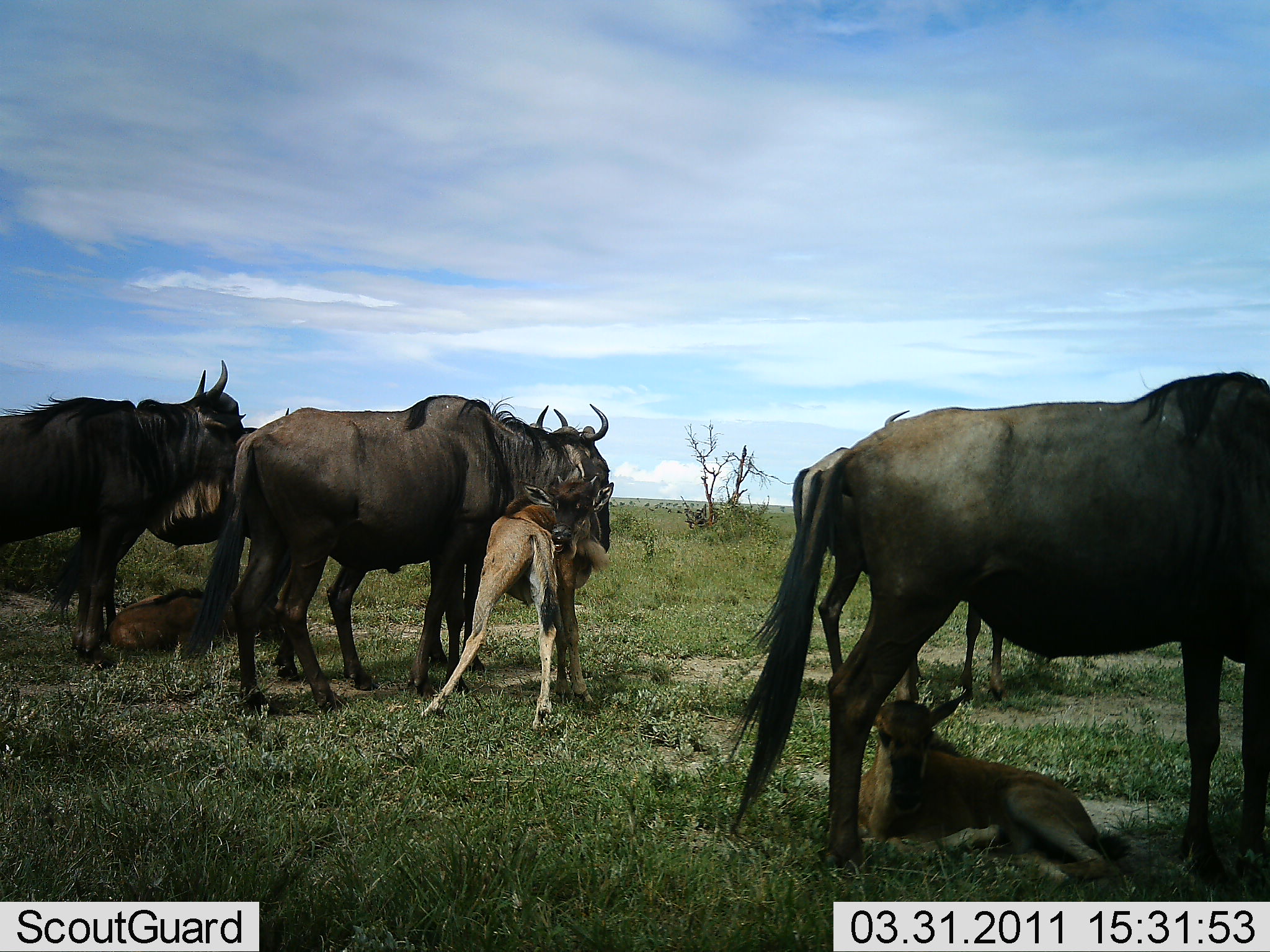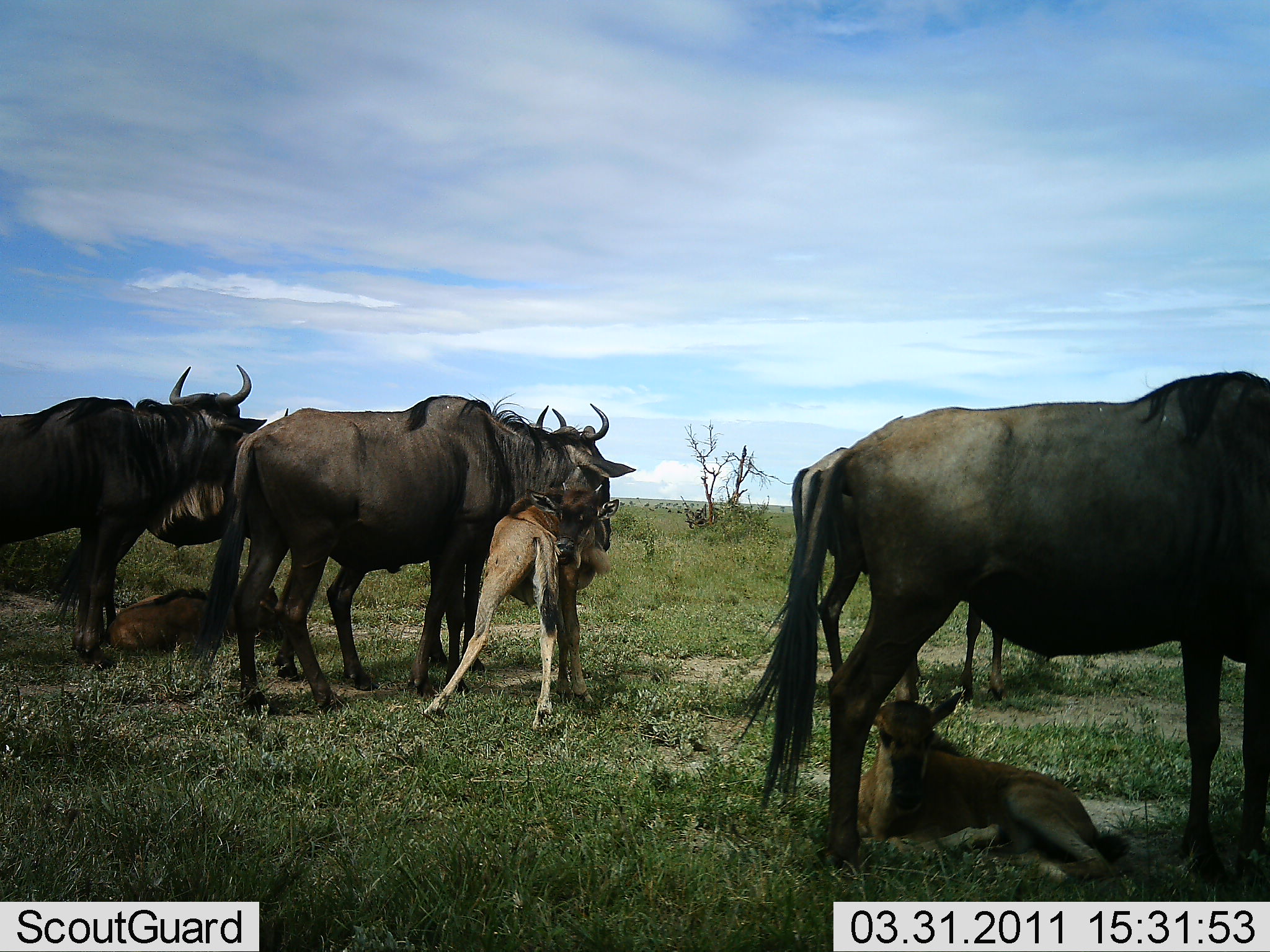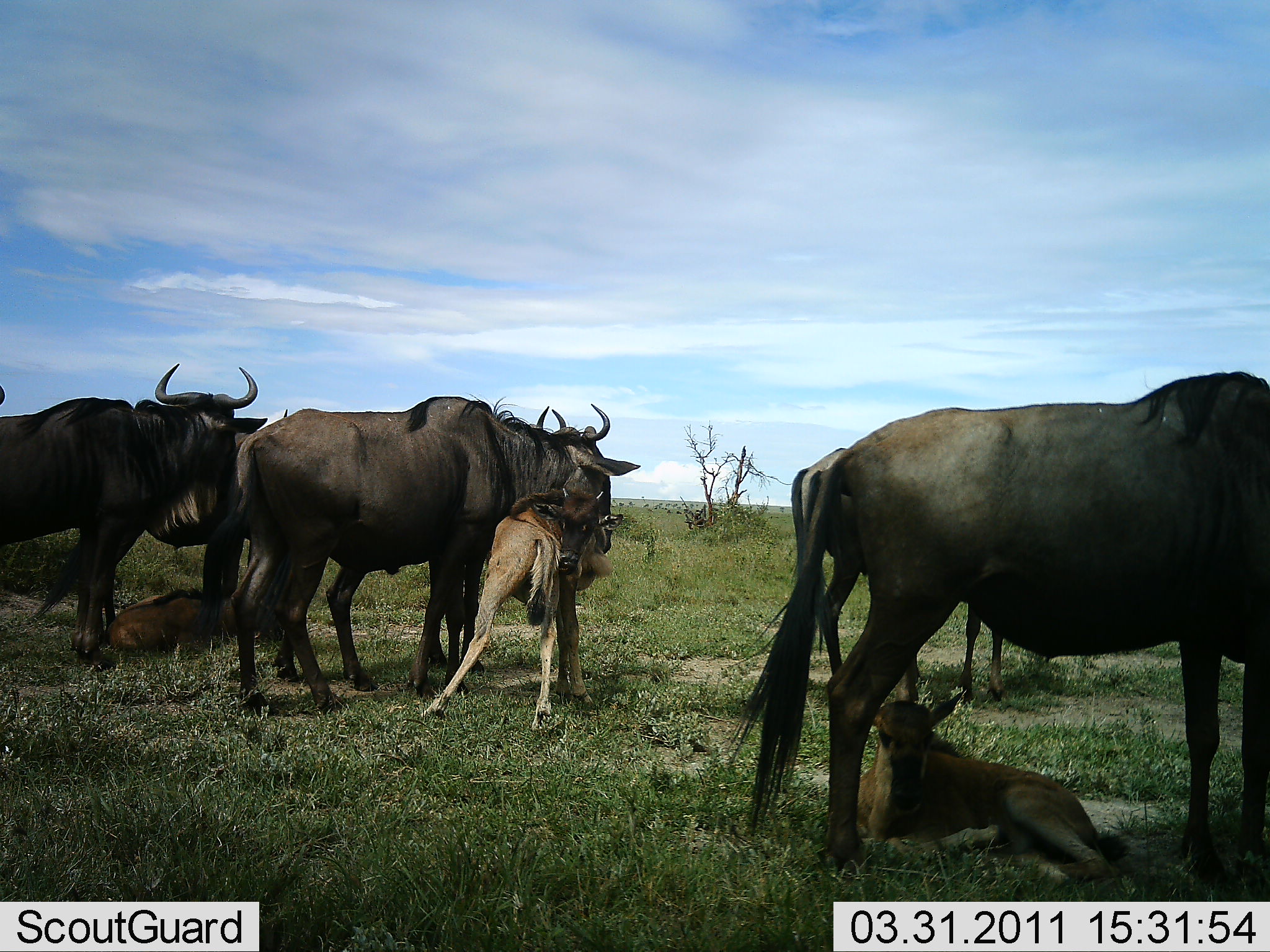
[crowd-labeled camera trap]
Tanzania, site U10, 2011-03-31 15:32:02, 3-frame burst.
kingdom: Animalia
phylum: Chordata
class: Mammalia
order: Artiodactyla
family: Bovidae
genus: Connochaetes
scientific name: Connochaetes taurinus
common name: blue wildebeest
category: wildebeest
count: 8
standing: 82%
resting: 91%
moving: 0%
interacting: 9%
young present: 100%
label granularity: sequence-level